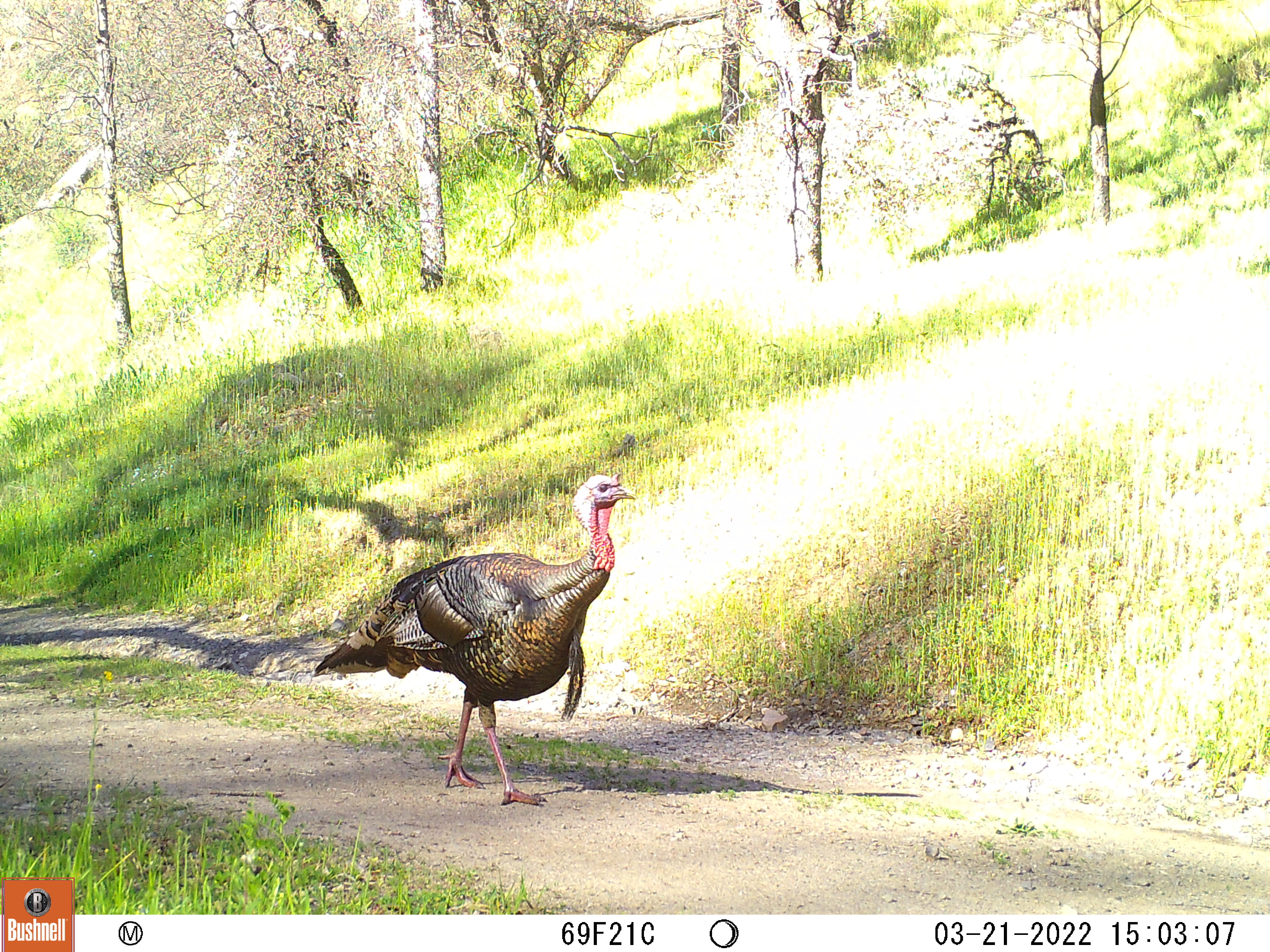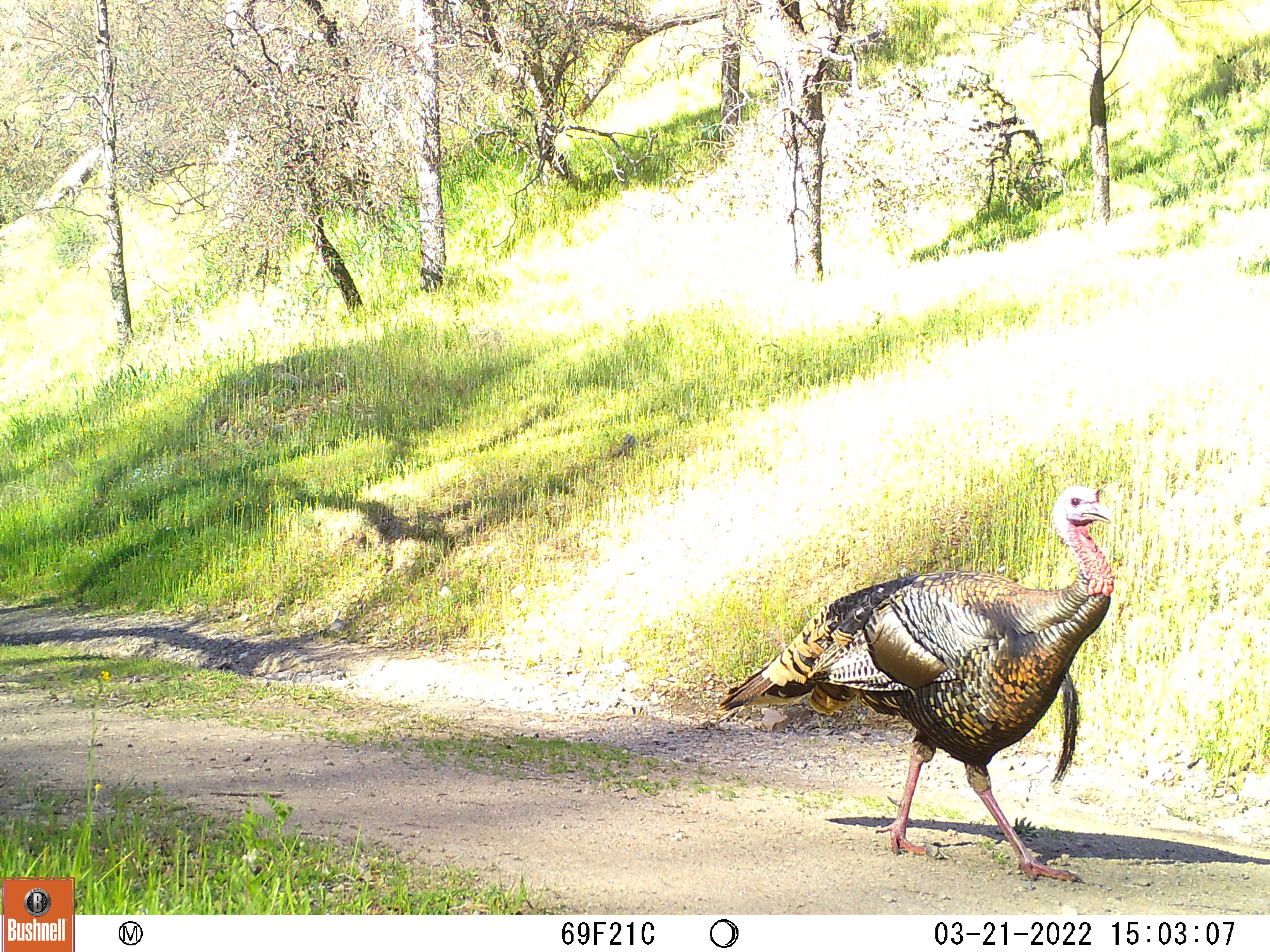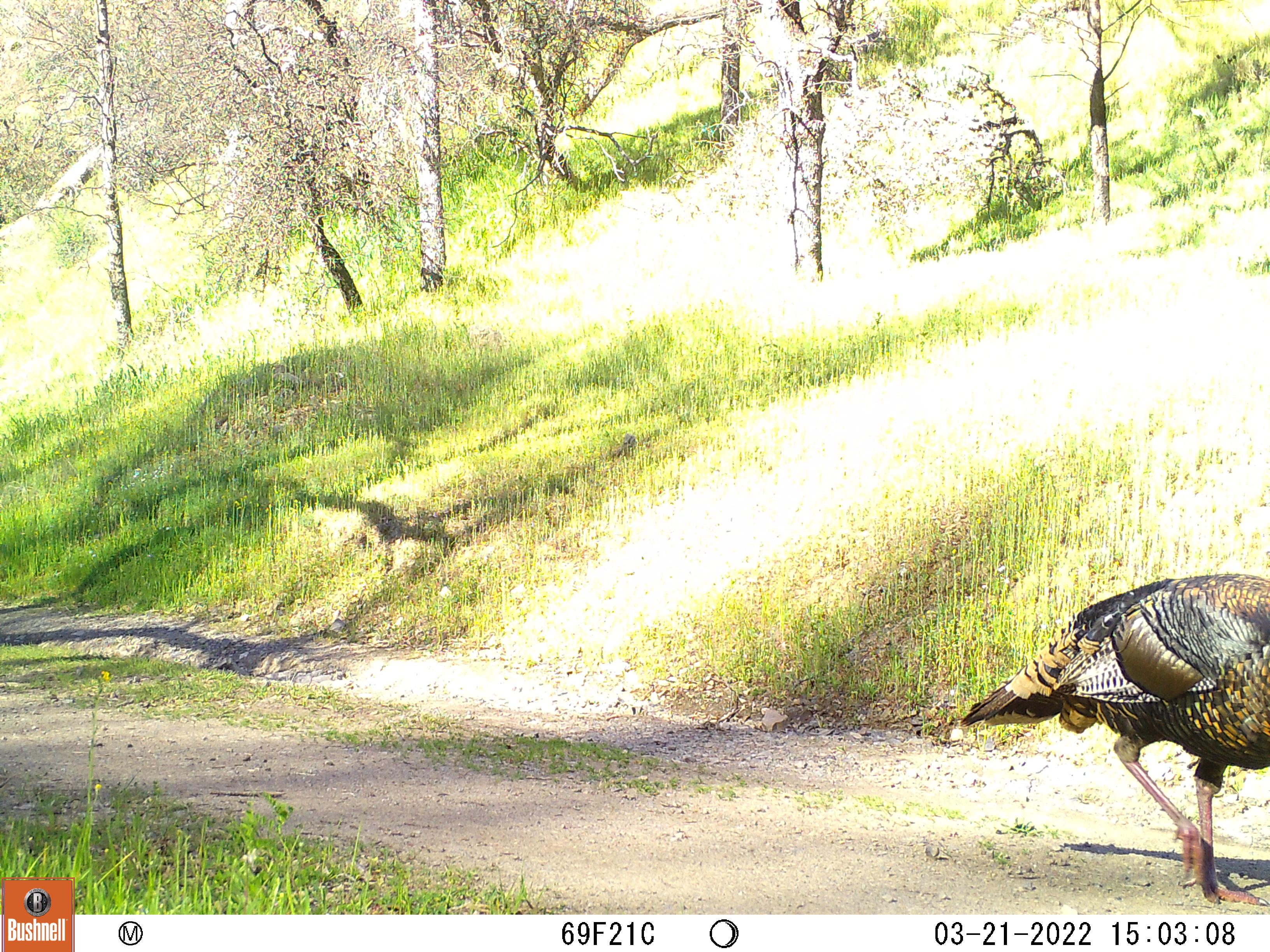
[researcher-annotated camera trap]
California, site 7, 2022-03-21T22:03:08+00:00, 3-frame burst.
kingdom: Animalia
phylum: Chordata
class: Aves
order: Galliformes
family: Phasianidae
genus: Meleagris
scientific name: Meleagris gallopavo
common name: turkey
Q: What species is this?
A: Turkey (Meleagris gallopavo).